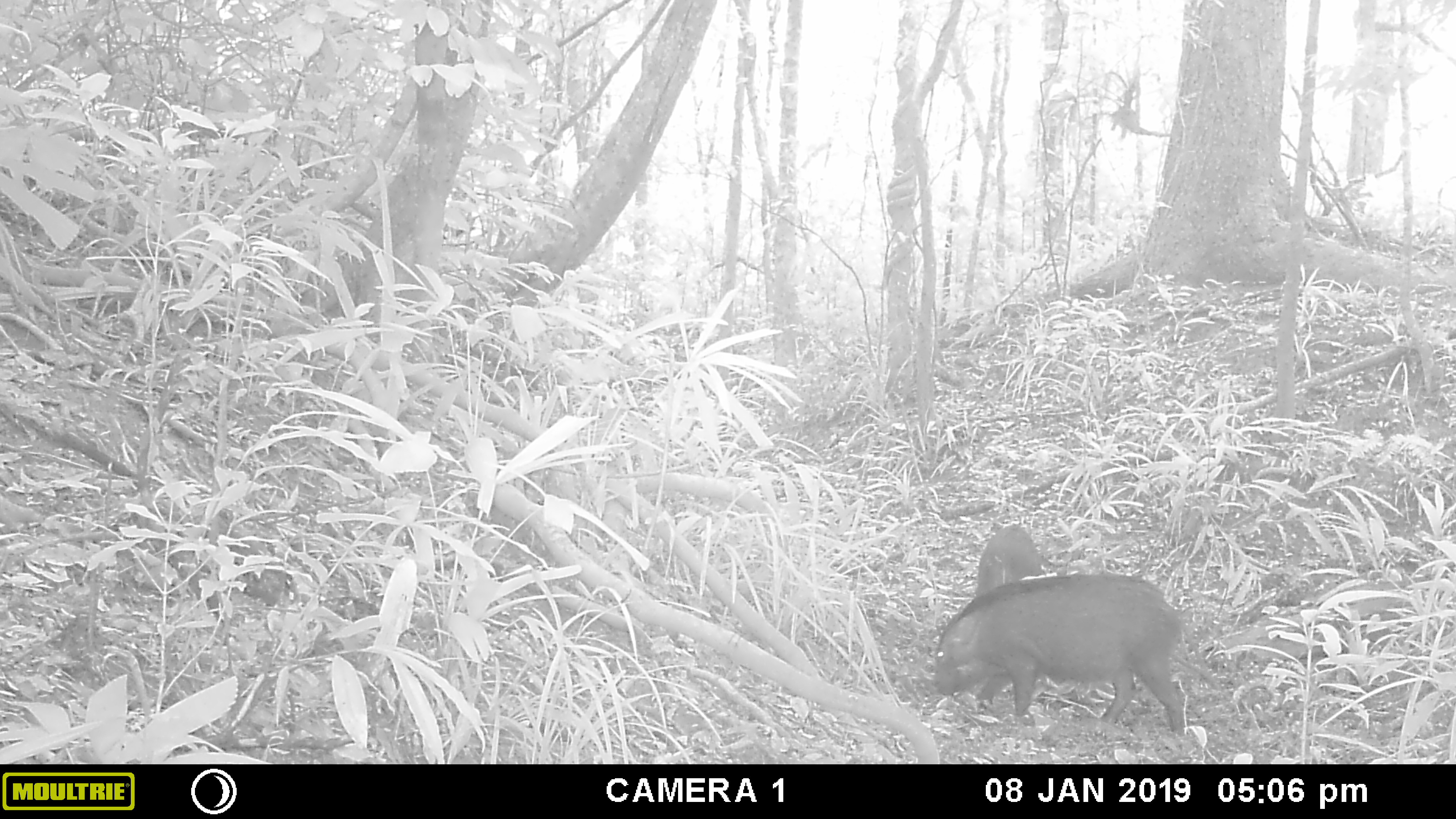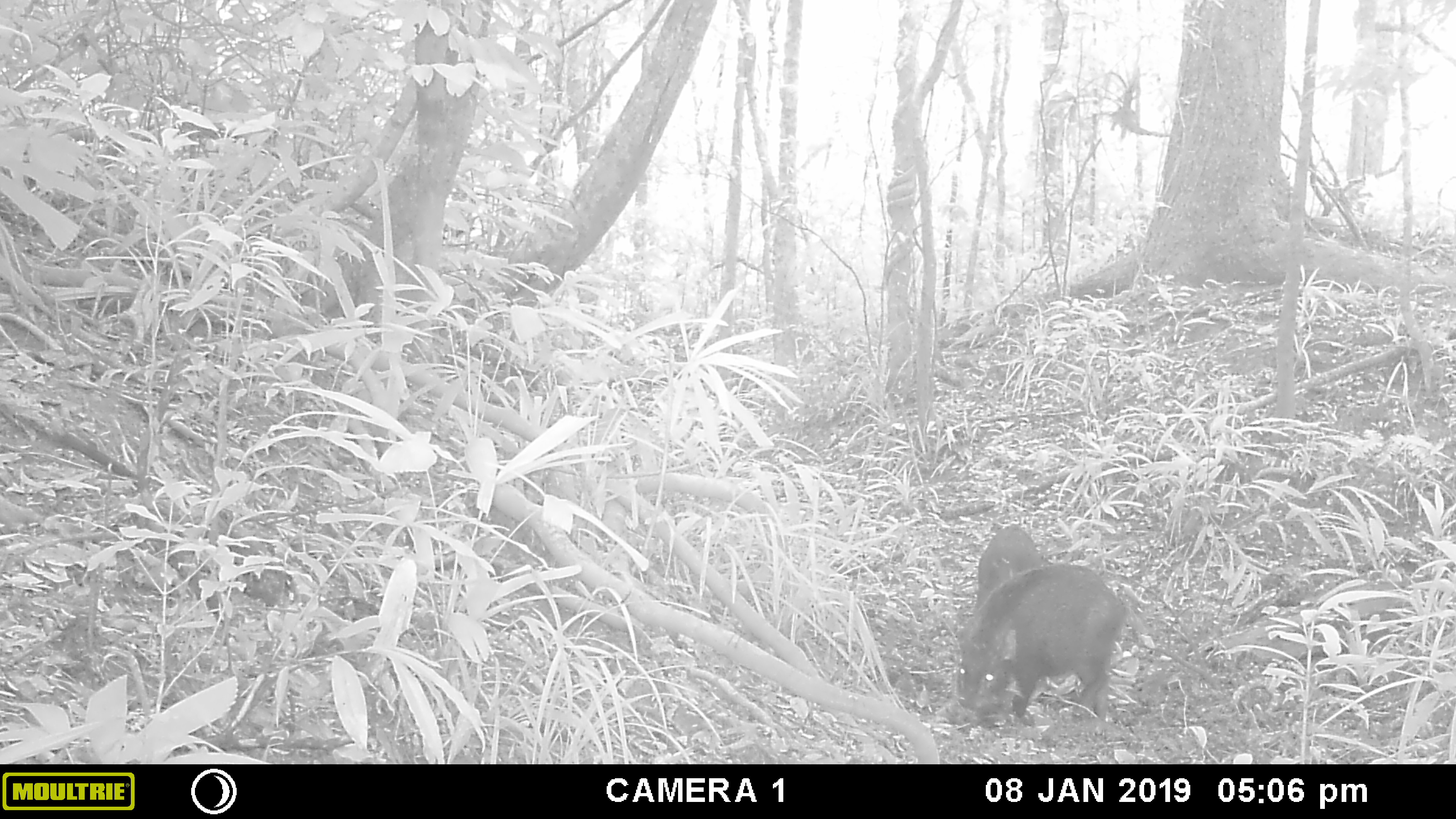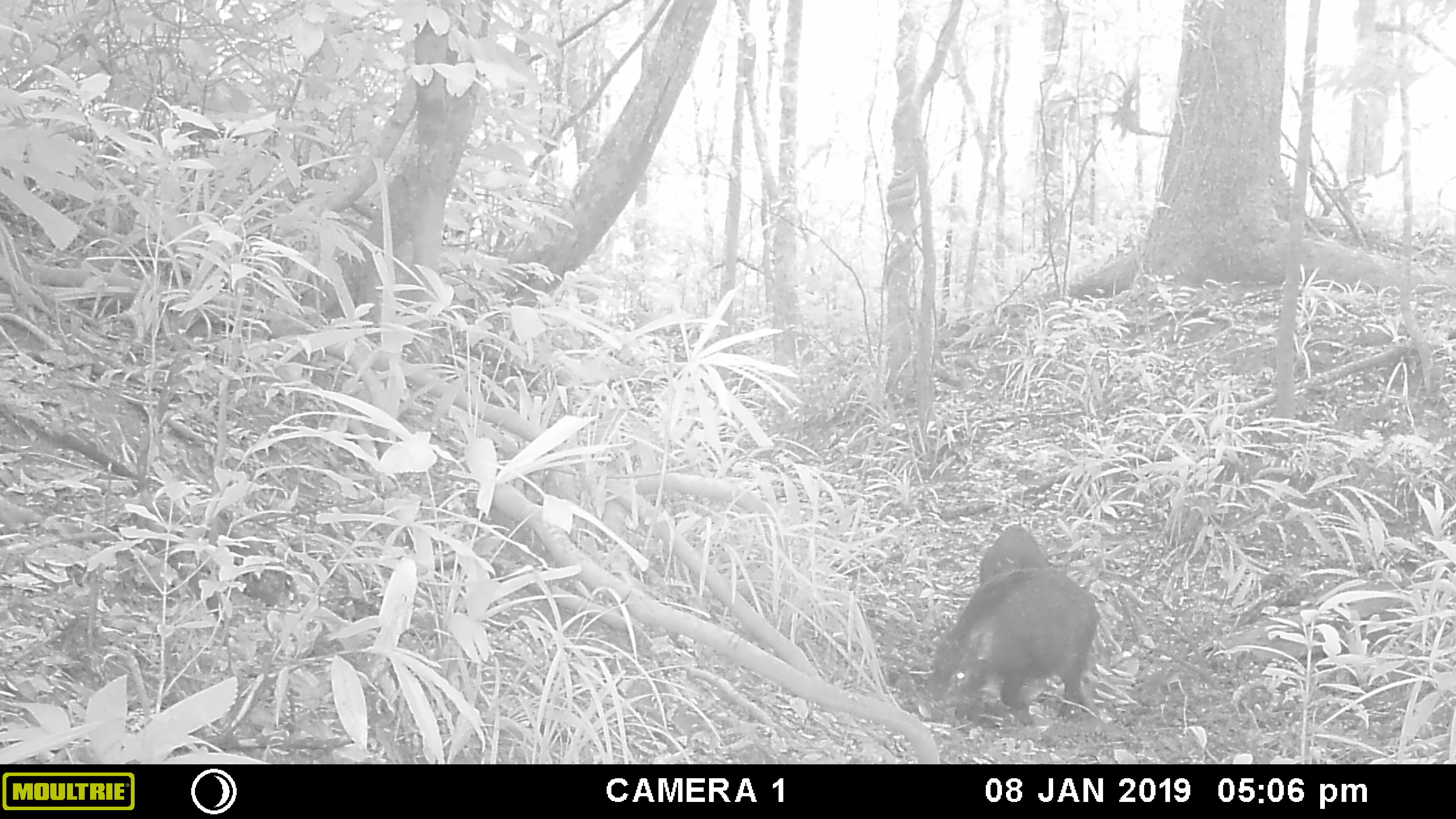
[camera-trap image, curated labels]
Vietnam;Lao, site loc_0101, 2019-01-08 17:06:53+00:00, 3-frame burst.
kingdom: Animalia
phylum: Chordata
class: Mammalia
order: Artiodactyla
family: Suidae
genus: Sus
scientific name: Sus scrofa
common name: eurasian wild pig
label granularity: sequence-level